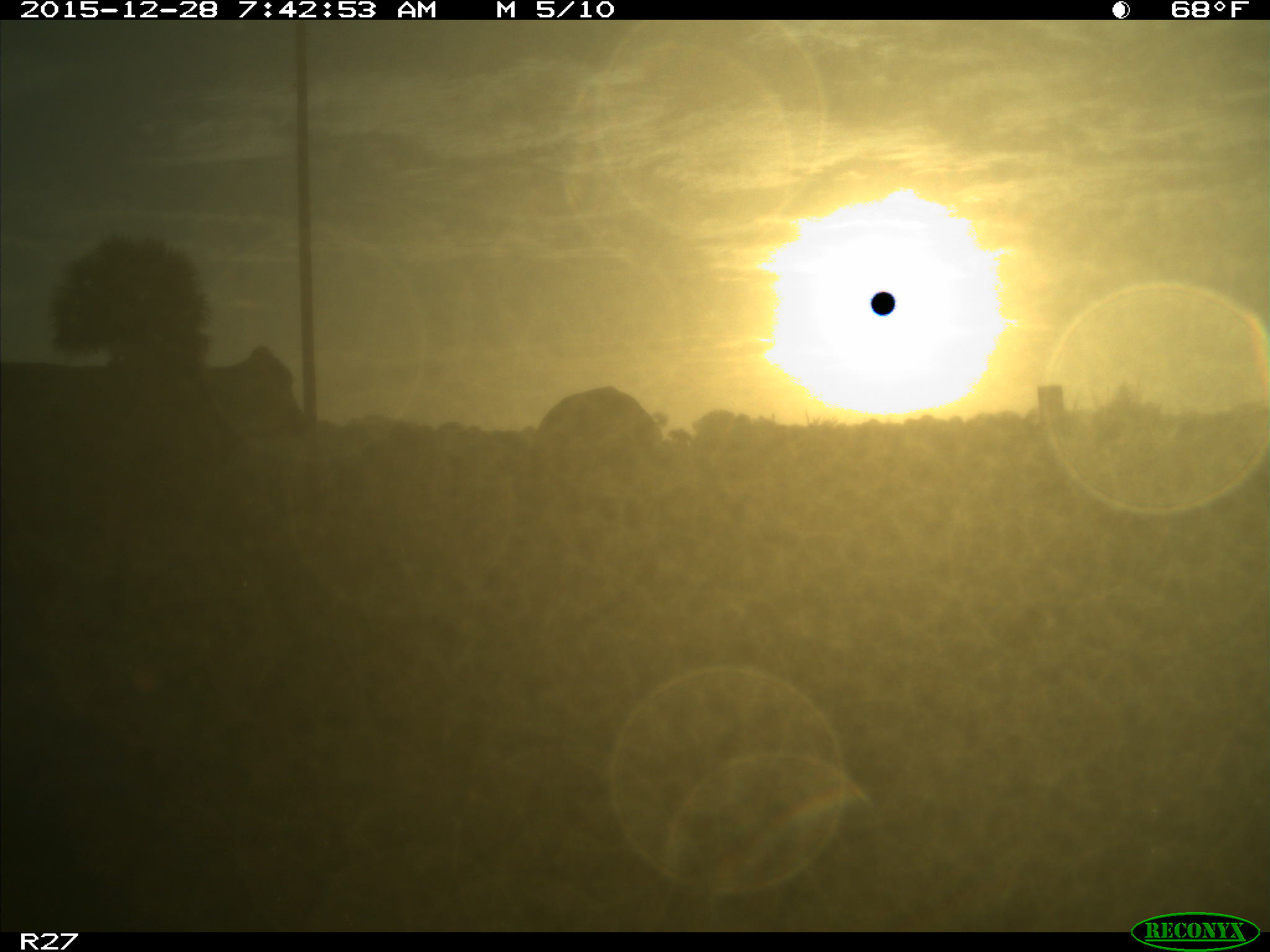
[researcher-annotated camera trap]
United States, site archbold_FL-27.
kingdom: Animalia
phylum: Chordata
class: Mammalia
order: Artiodactyla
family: Bovidae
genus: Bos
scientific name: Bos taurus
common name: domestic cow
Bos taurus (domestic cow).